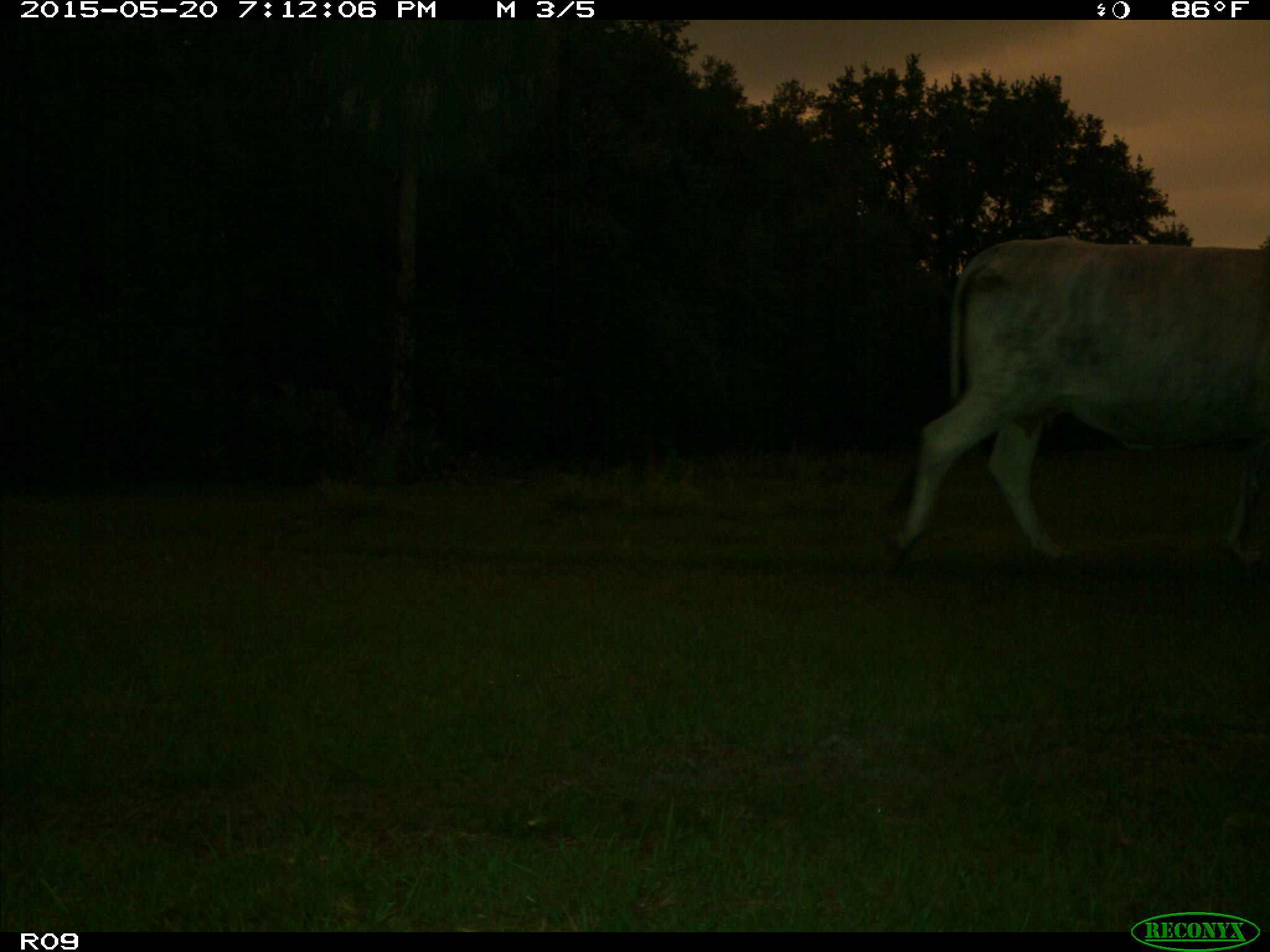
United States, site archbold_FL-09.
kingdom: Animalia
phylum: Chordata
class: Mammalia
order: Artiodactyla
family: Bovidae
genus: Bos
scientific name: Bos taurus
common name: domestic cow